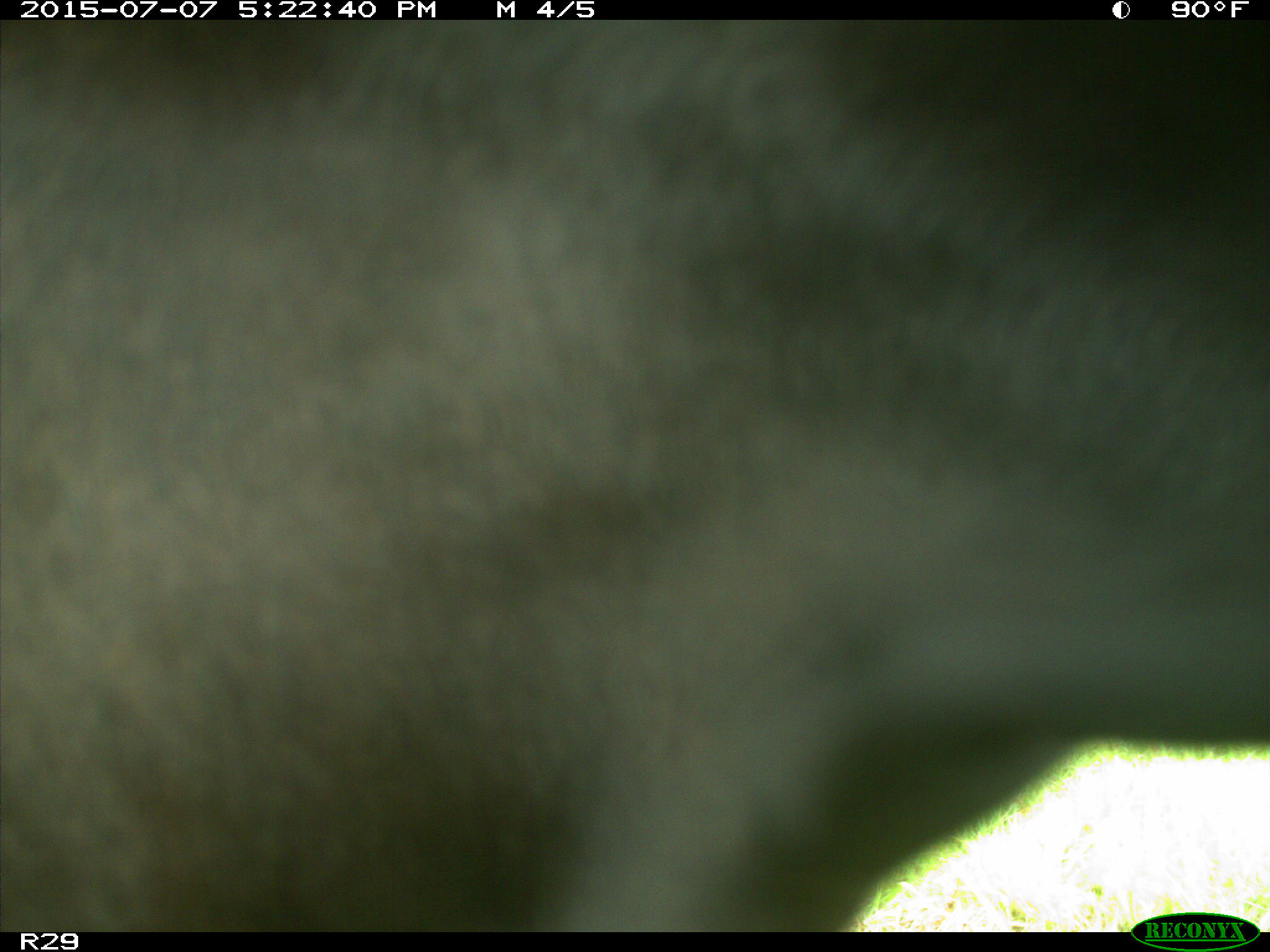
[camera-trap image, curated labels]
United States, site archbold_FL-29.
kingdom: Animalia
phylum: Chordata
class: Mammalia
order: Artiodactyla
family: Bovidae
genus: Bos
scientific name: Bos taurus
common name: domestic cow